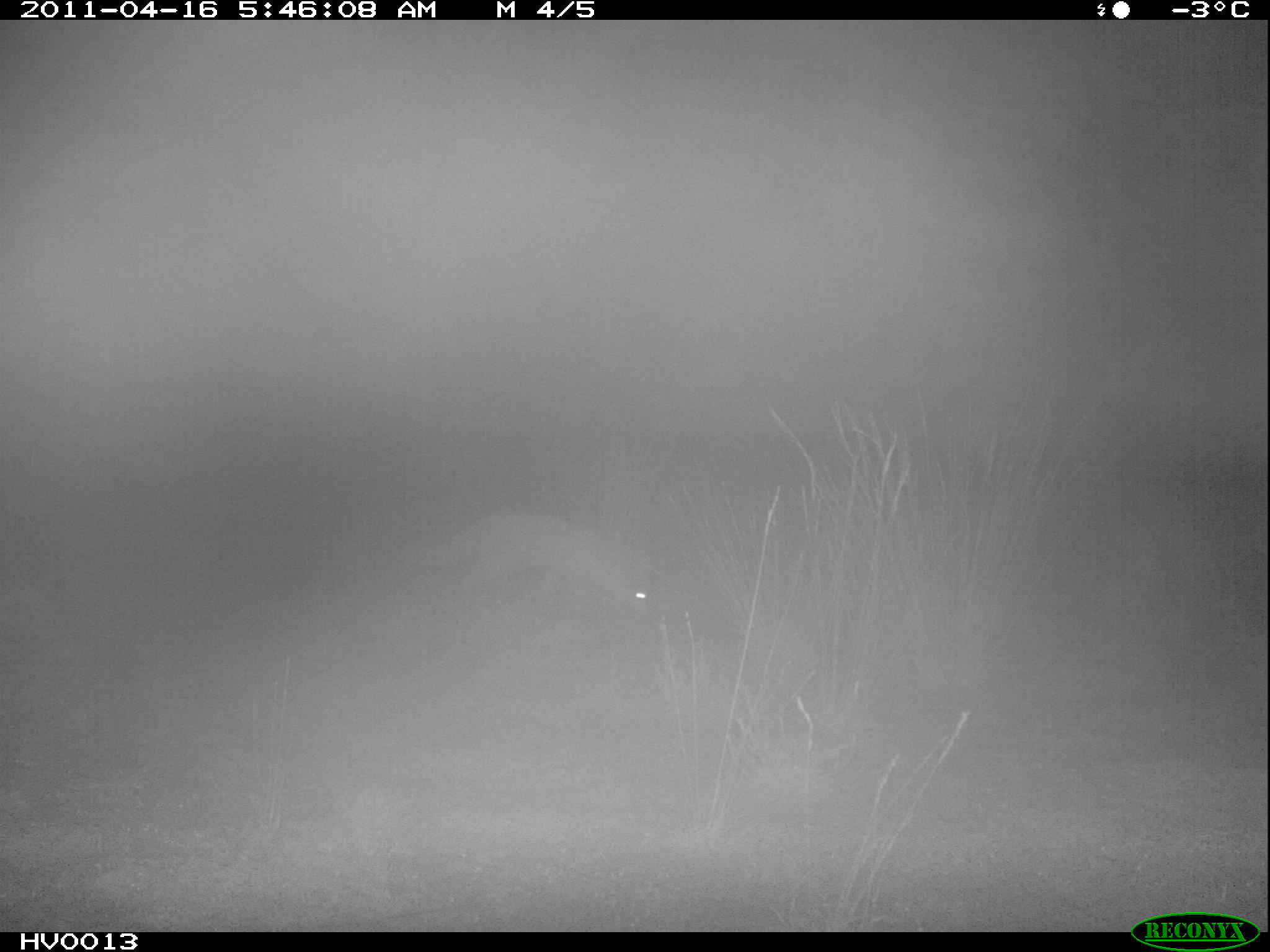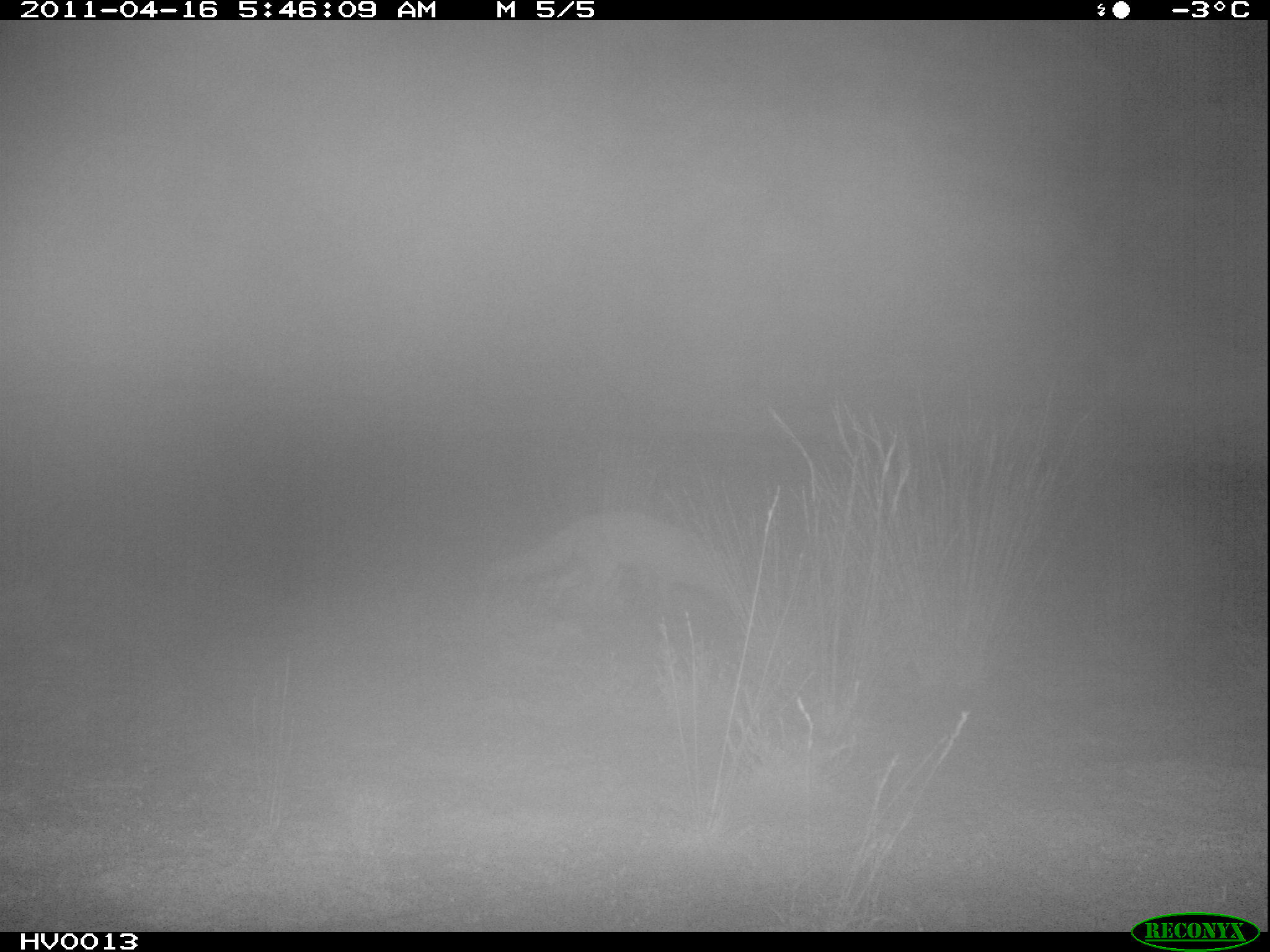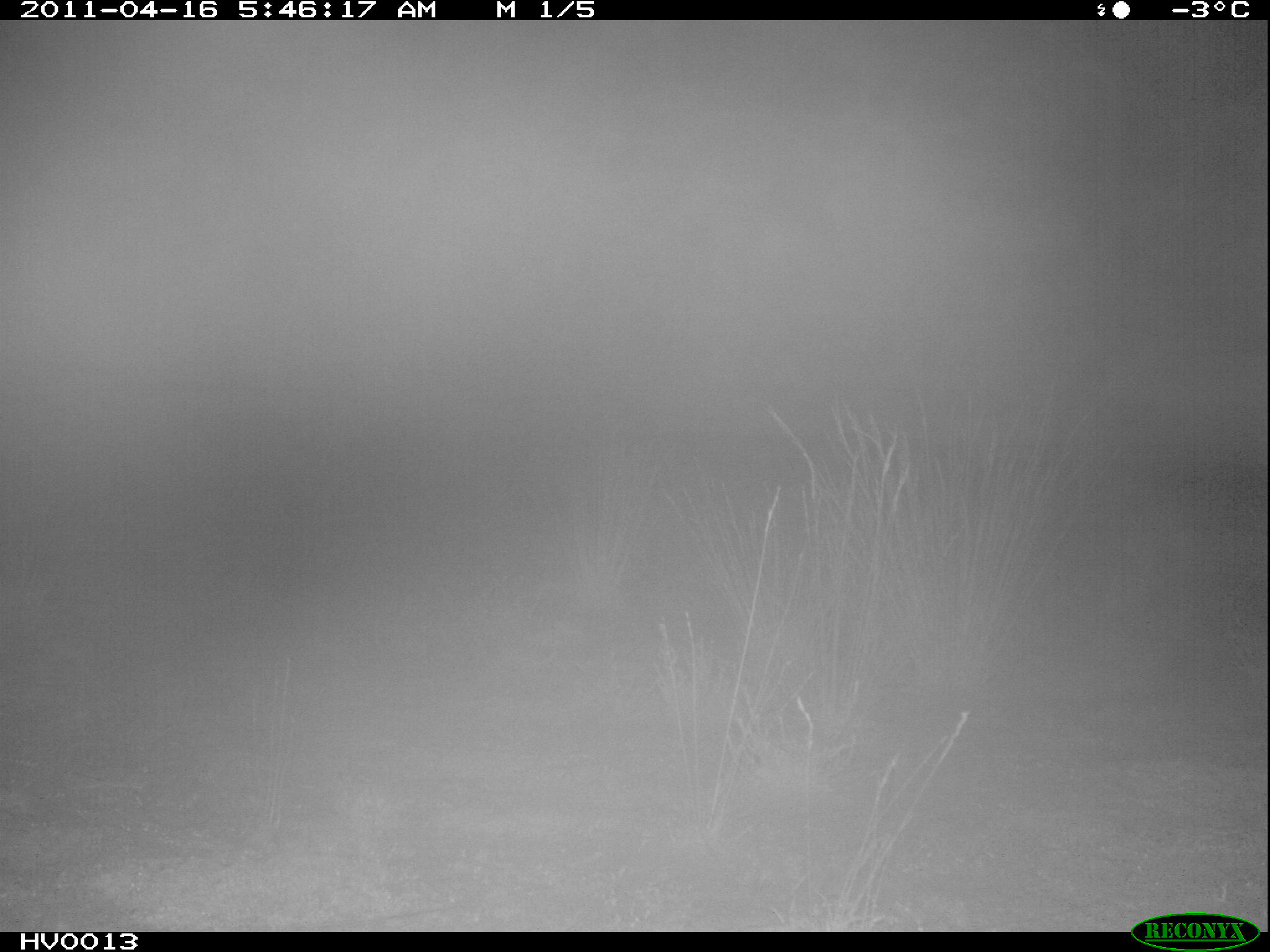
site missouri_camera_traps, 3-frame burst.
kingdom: Animalia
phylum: Chordata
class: Mammalia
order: Carnivora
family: Canidae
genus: Vulpes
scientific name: Vulpes vulpes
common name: red fox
Red fox (Vulpes vulpes). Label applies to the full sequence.